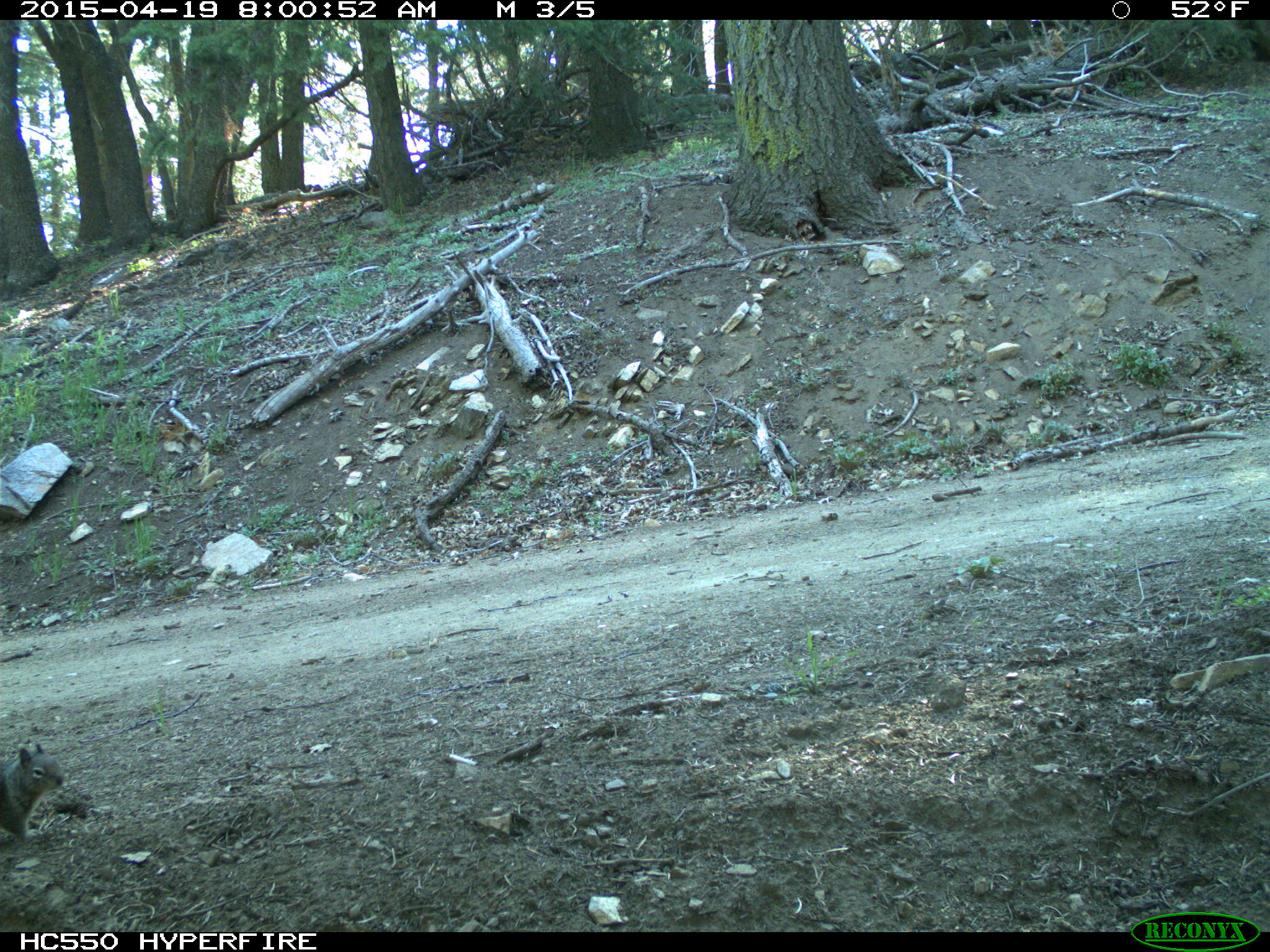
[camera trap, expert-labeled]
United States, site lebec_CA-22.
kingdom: Animalia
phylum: Chordata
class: Mammalia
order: Rodentia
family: Sciuridae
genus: Otospermophilus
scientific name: Otospermophilus beecheyi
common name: california ground squirrel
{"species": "Otospermophilus beecheyi (california ground squirrel)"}